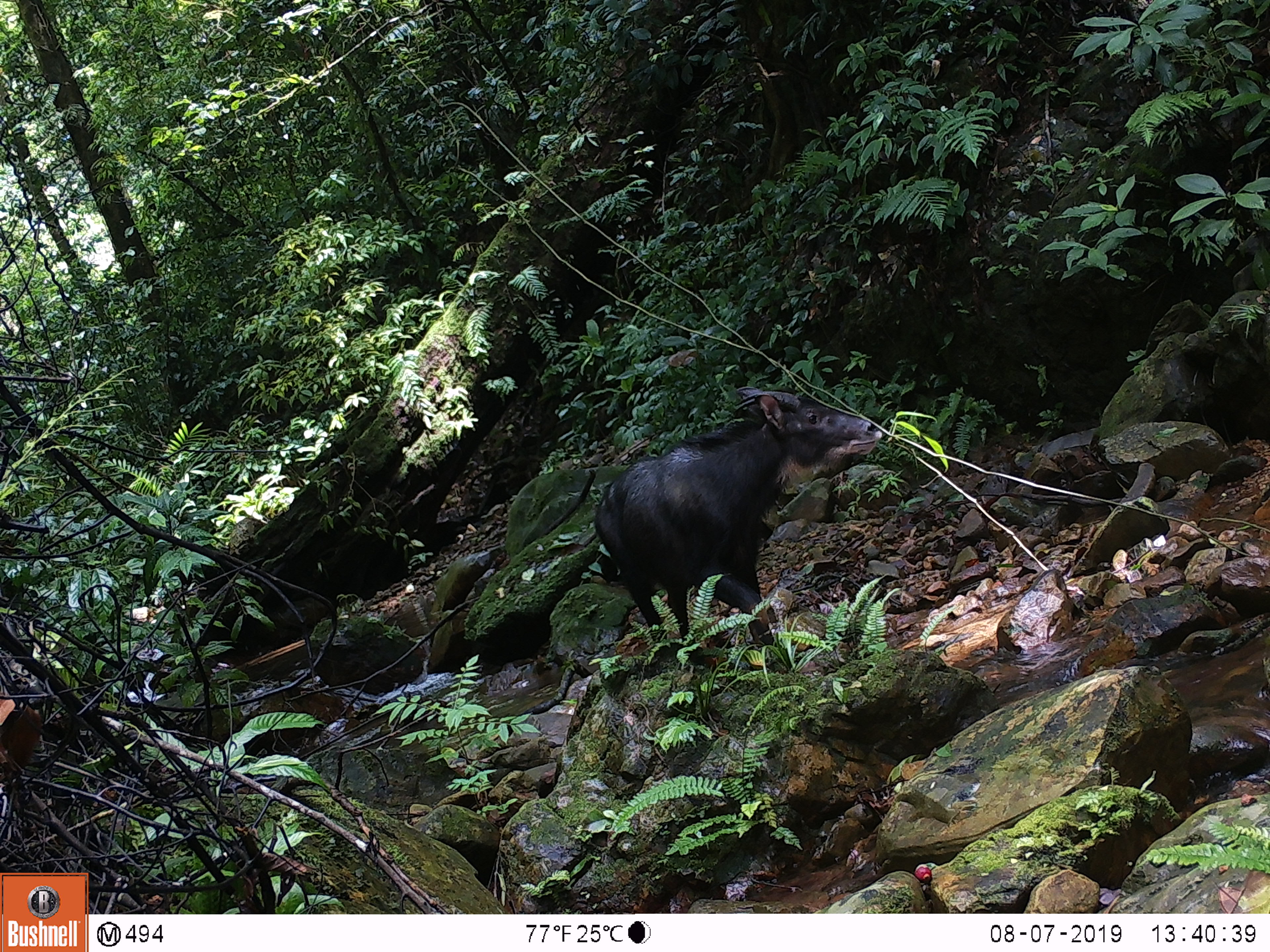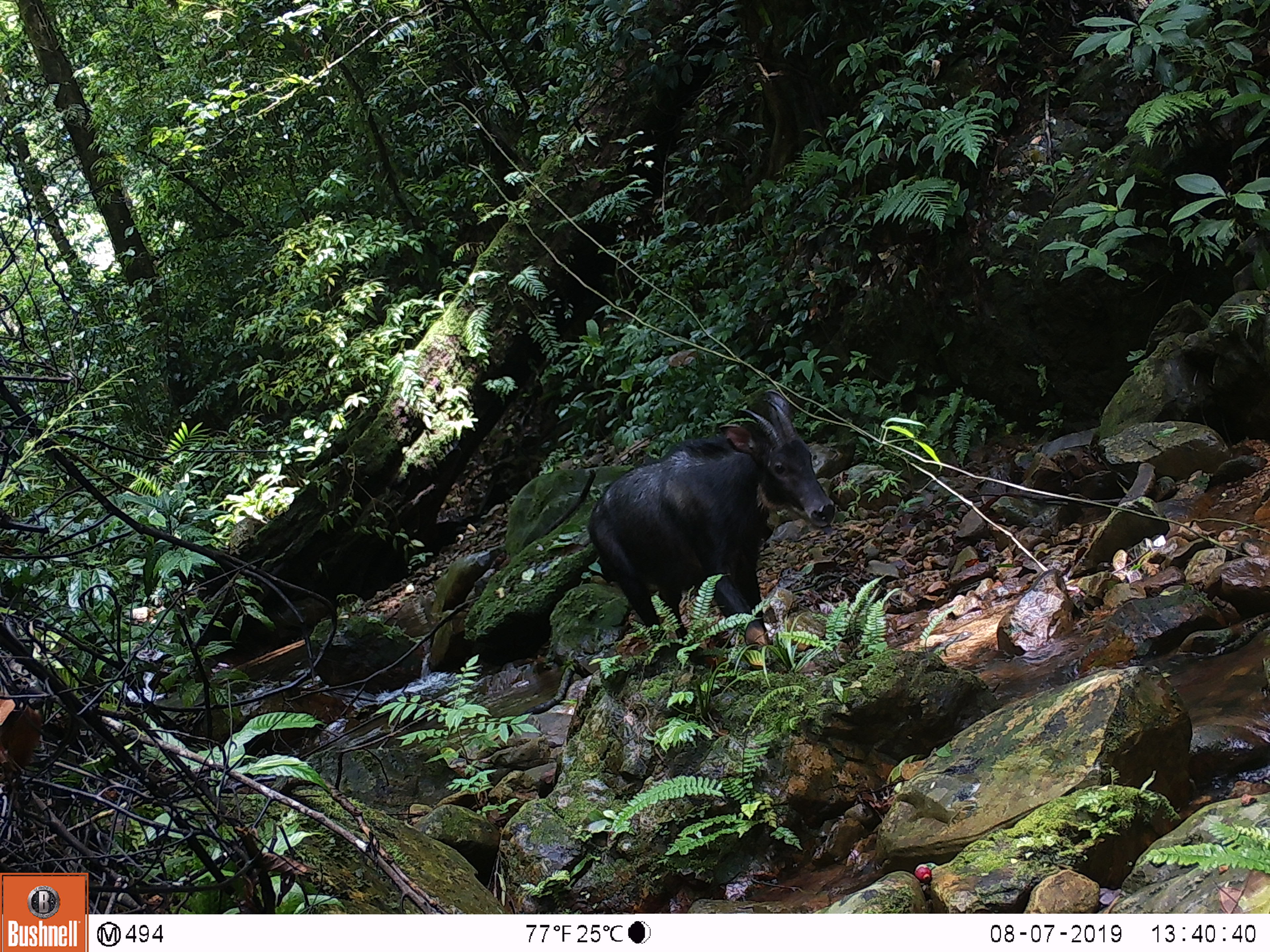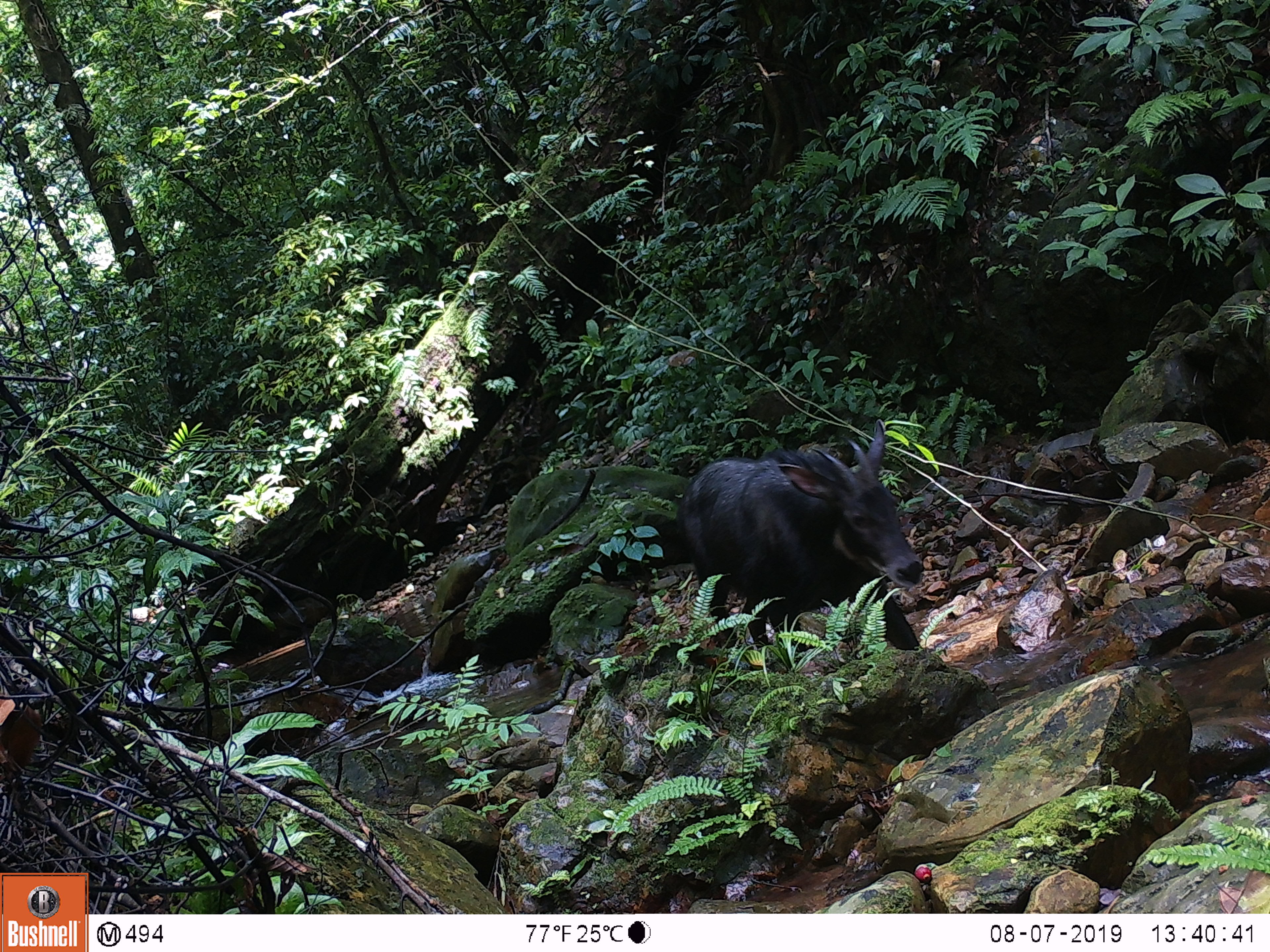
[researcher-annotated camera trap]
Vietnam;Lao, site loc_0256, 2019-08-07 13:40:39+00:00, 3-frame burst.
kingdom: Animalia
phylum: Chordata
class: Mammalia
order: Artiodactyla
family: Bovidae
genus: Capricornis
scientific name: Capricornis sumatraensis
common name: chinese serow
Chinese serow (Capricornis sumatraensis). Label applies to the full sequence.